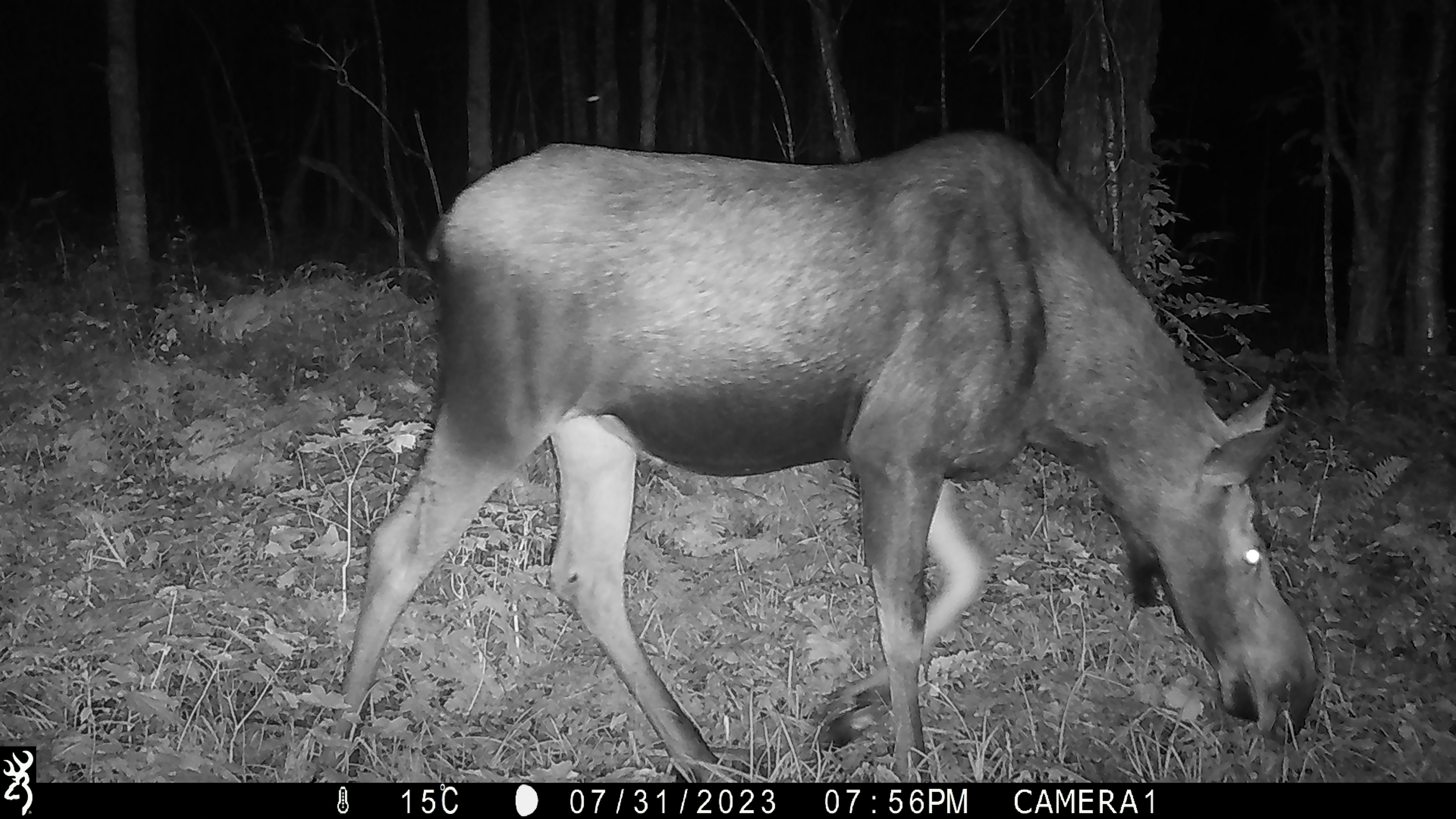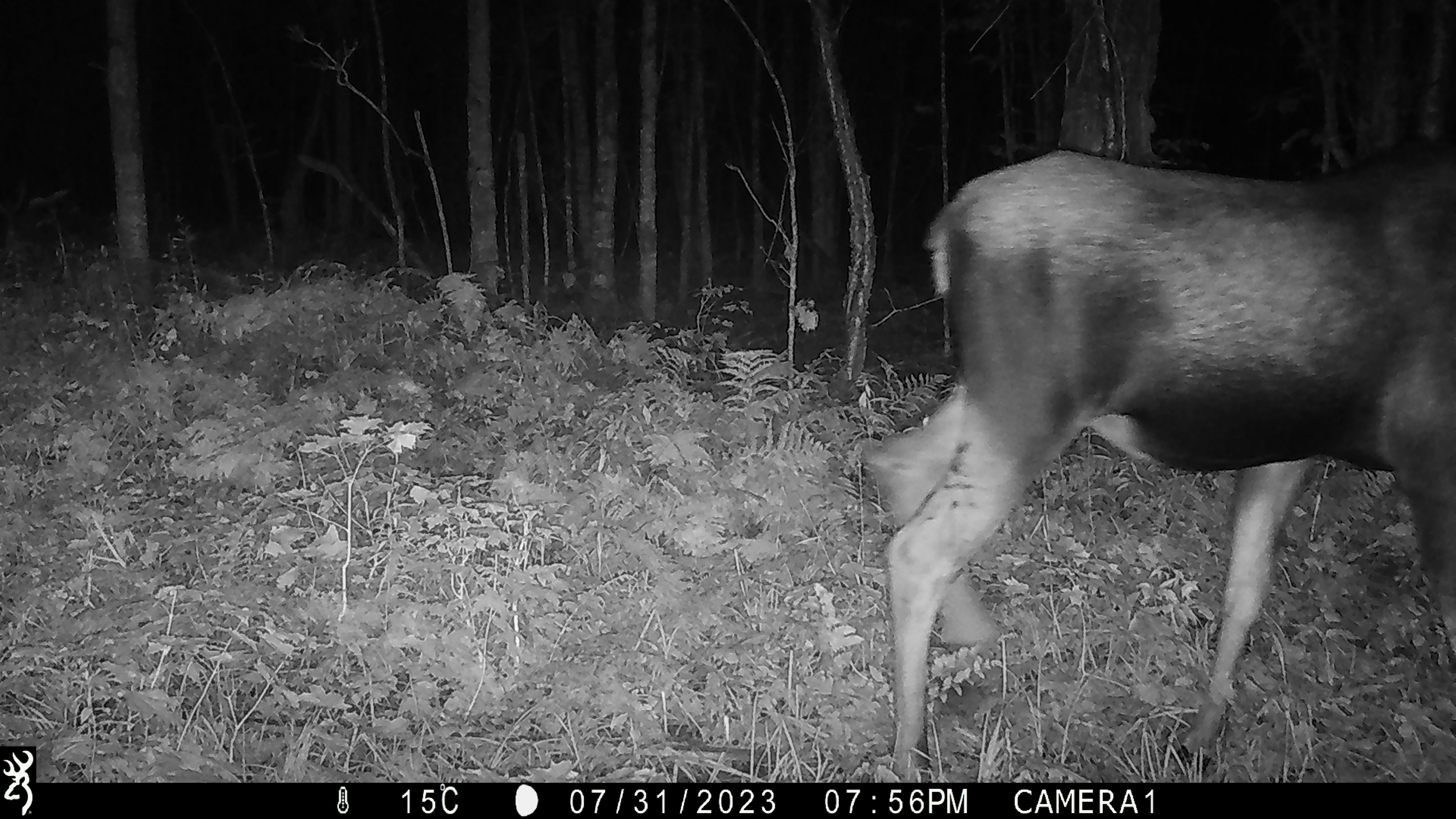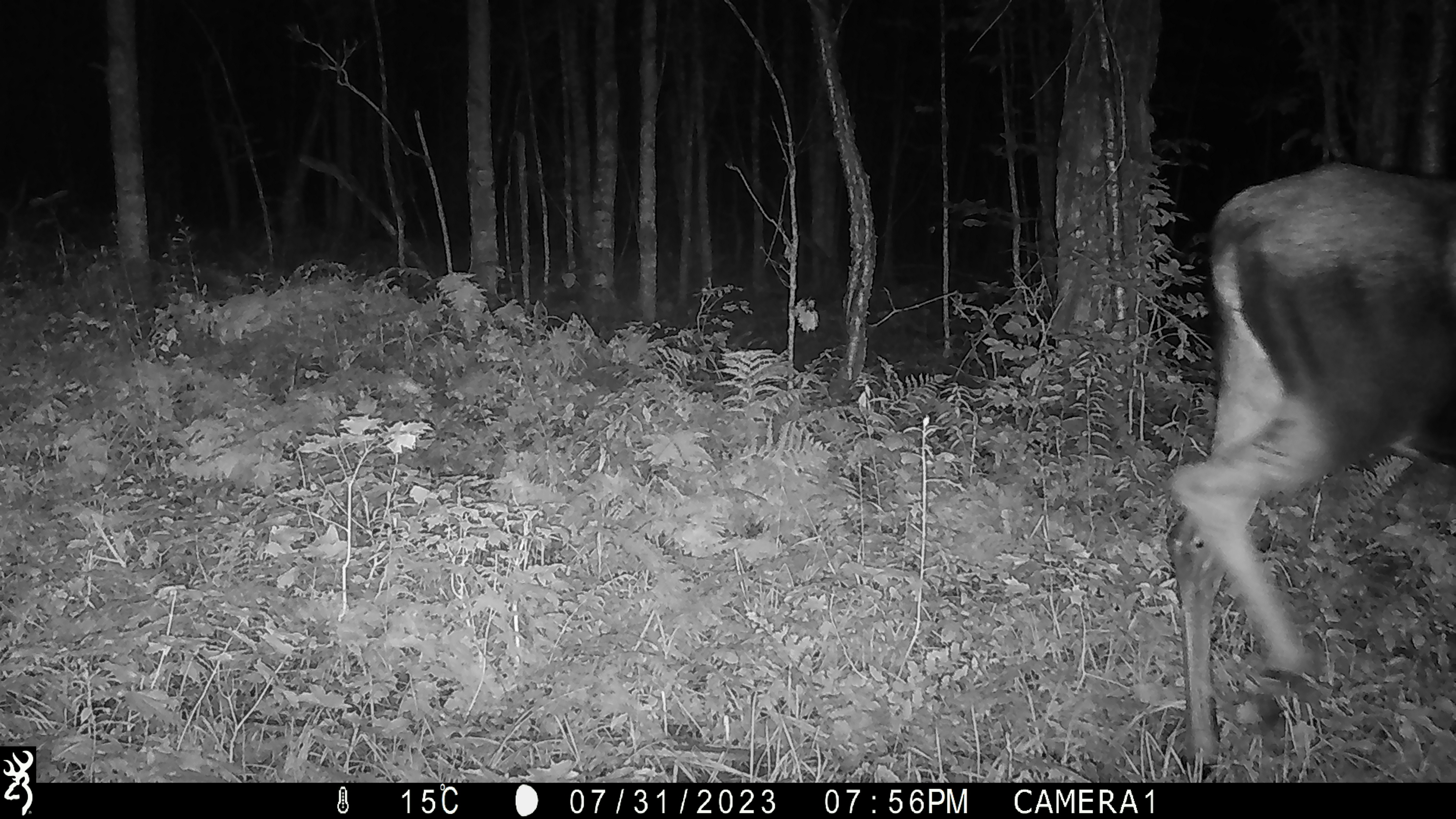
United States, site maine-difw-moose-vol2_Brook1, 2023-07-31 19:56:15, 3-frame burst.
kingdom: Animalia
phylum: Chordata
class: Mammalia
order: Artiodactyla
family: Cervidae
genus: Alces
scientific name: Alces alces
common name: moose